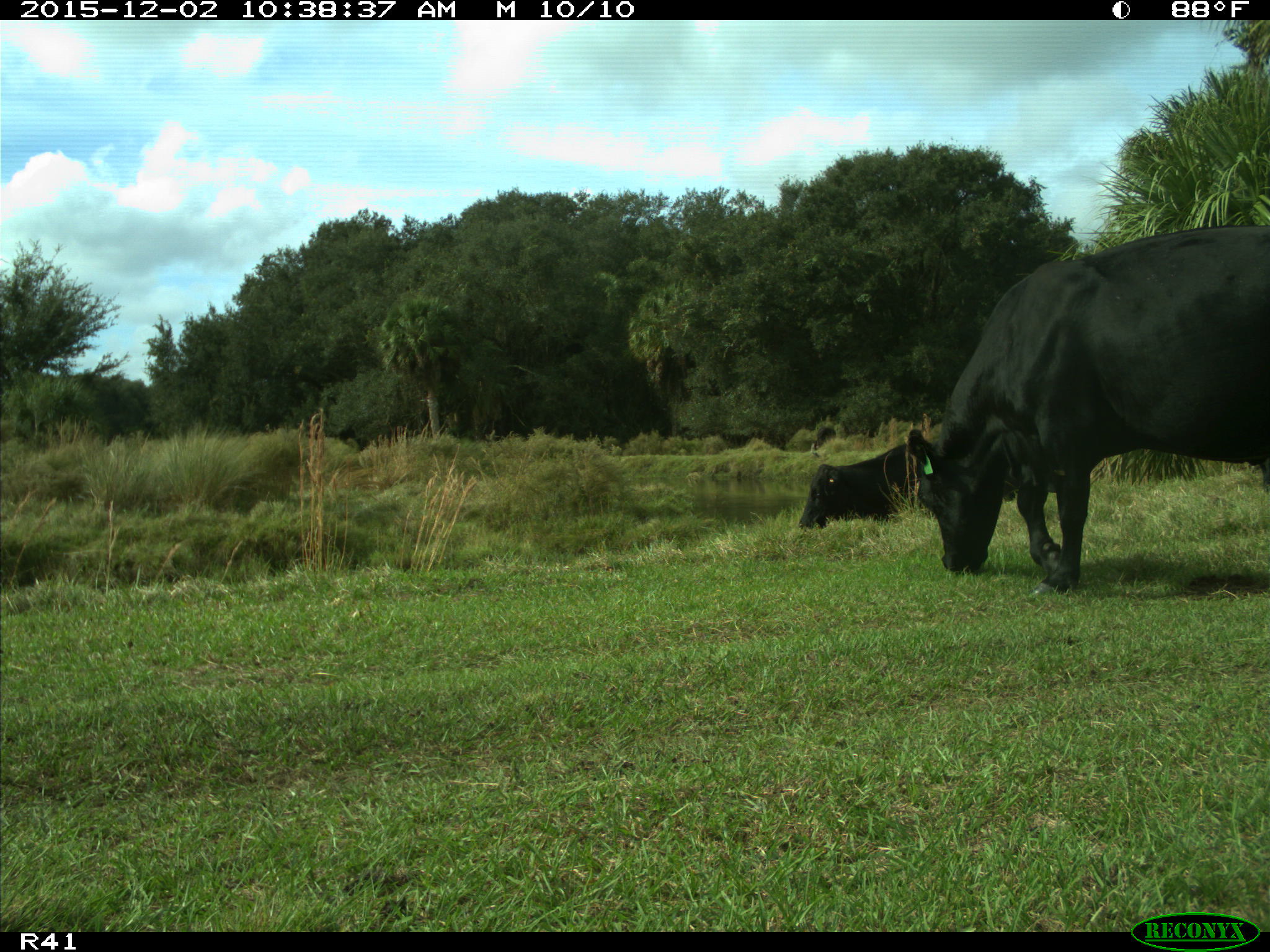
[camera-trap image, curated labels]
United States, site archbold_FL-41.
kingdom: Animalia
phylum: Chordata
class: Mammalia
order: Artiodactyla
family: Bovidae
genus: Bos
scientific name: Bos taurus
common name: domestic cow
Bos taurus (domestic cow).